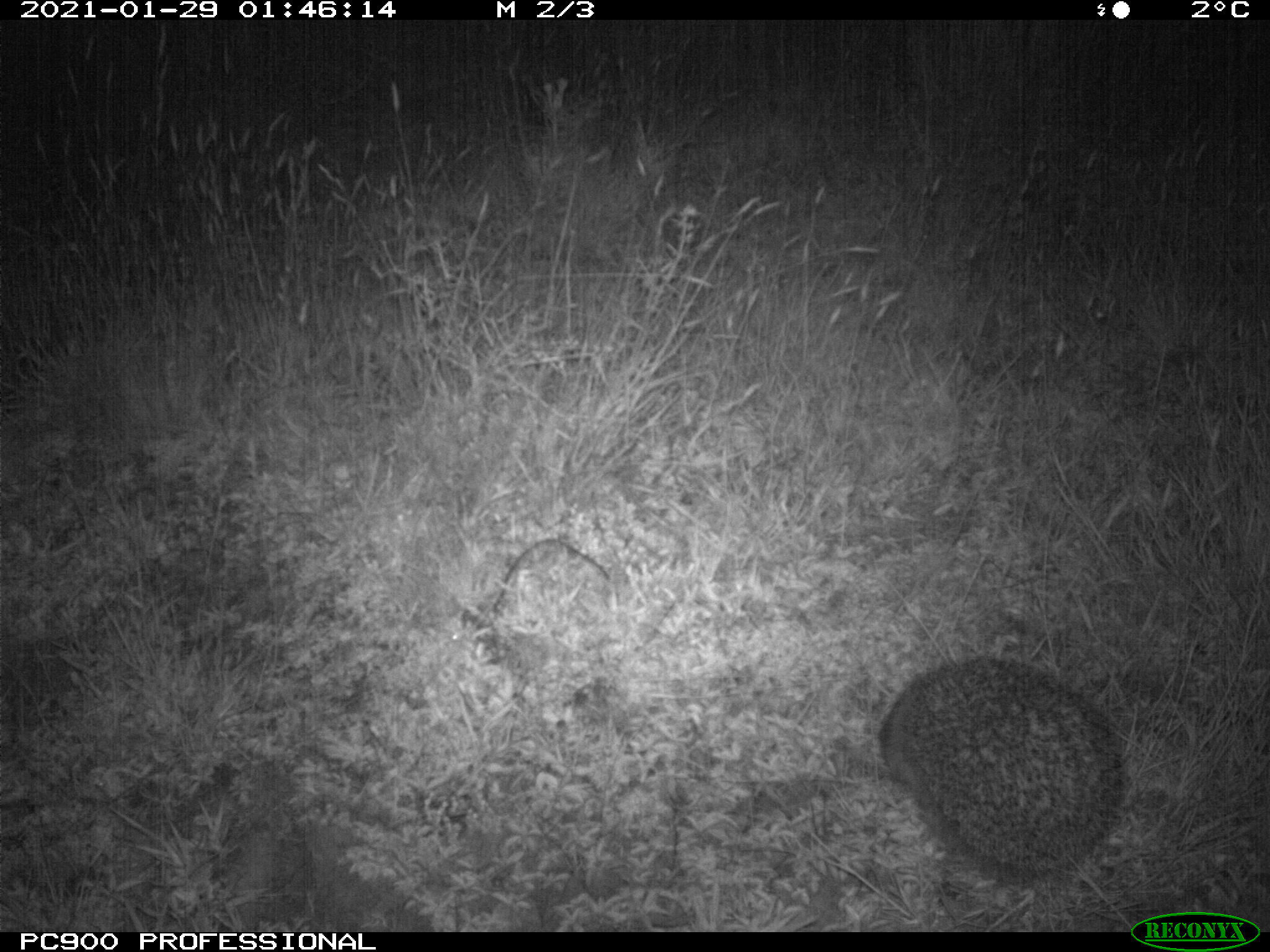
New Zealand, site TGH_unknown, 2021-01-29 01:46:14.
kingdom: Animalia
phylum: Chordata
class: Mammalia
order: Eulipotyphla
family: Erinaceidae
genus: Erinaceus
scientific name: Erinaceus europaeus europaeus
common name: european hedgehog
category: hedgehog